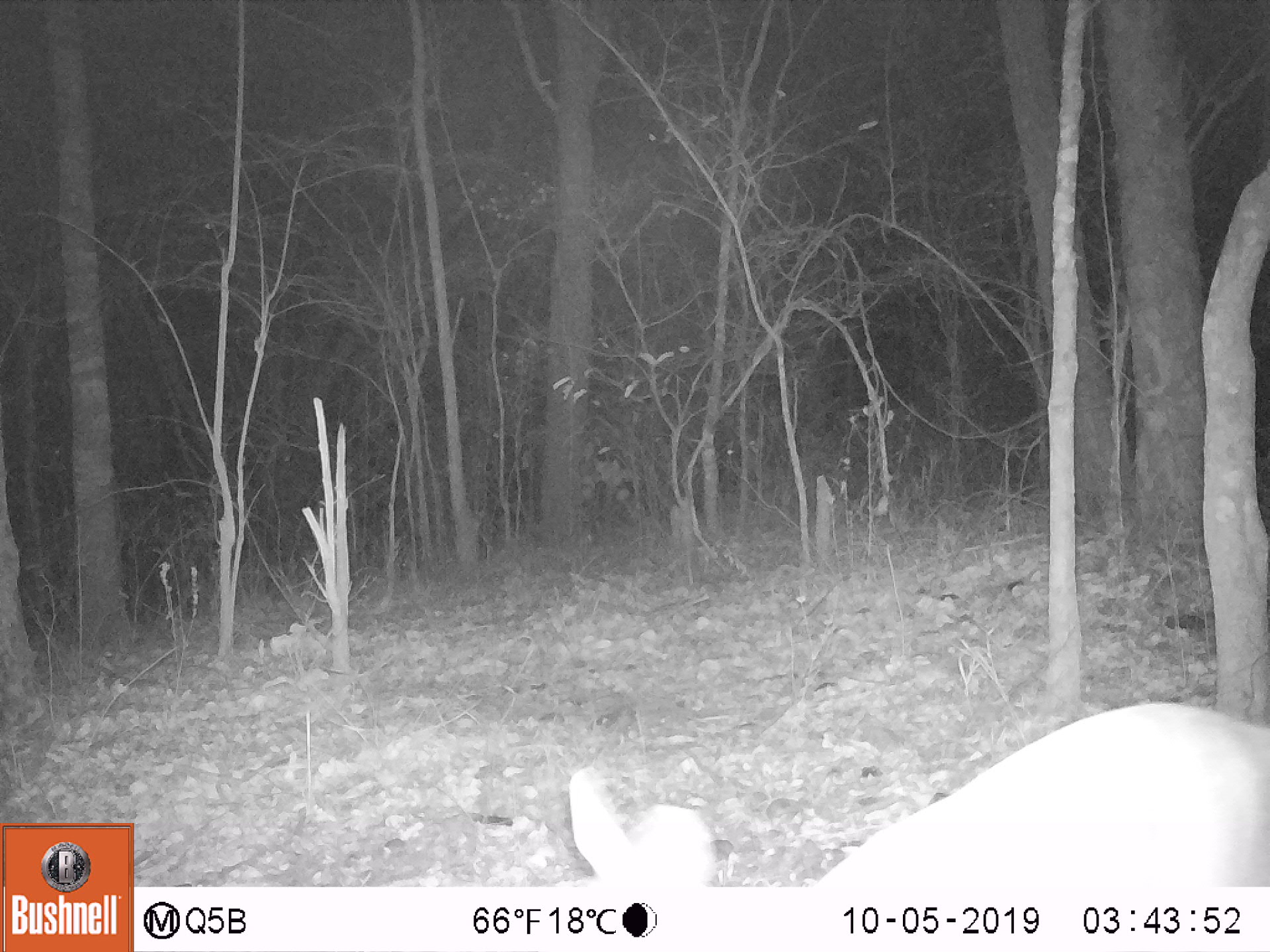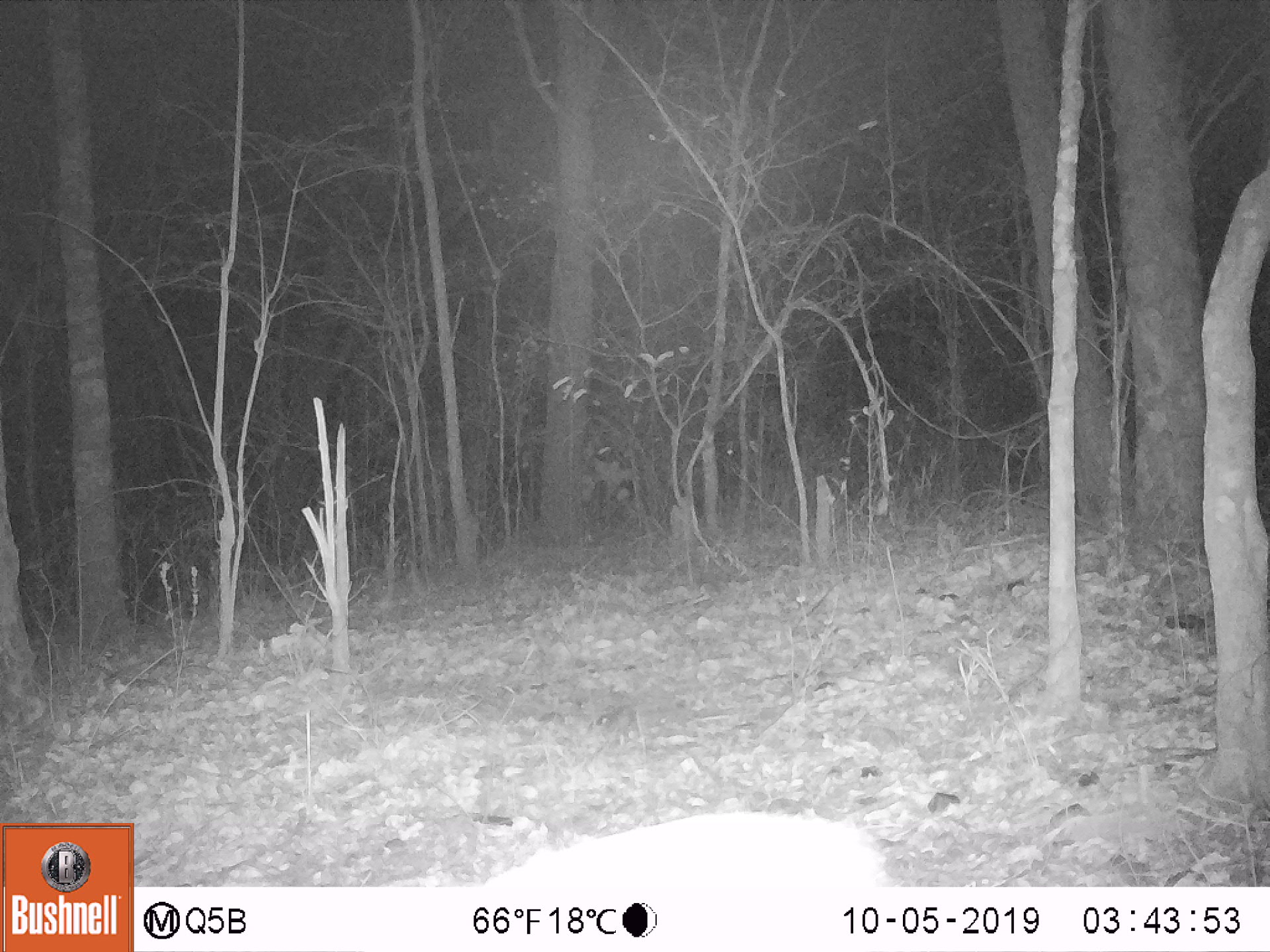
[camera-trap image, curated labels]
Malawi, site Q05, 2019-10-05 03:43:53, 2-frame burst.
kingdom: Animalia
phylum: Chordata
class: Mammalia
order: Artiodactyla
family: Bovidae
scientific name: Antilopinae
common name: small antelope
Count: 1.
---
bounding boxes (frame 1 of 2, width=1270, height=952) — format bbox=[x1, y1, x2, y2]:
small antelope: bbox=[548, 677, 1269, 887]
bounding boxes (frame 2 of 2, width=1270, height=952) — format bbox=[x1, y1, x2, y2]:
small antelope: bbox=[484, 806, 901, 880]